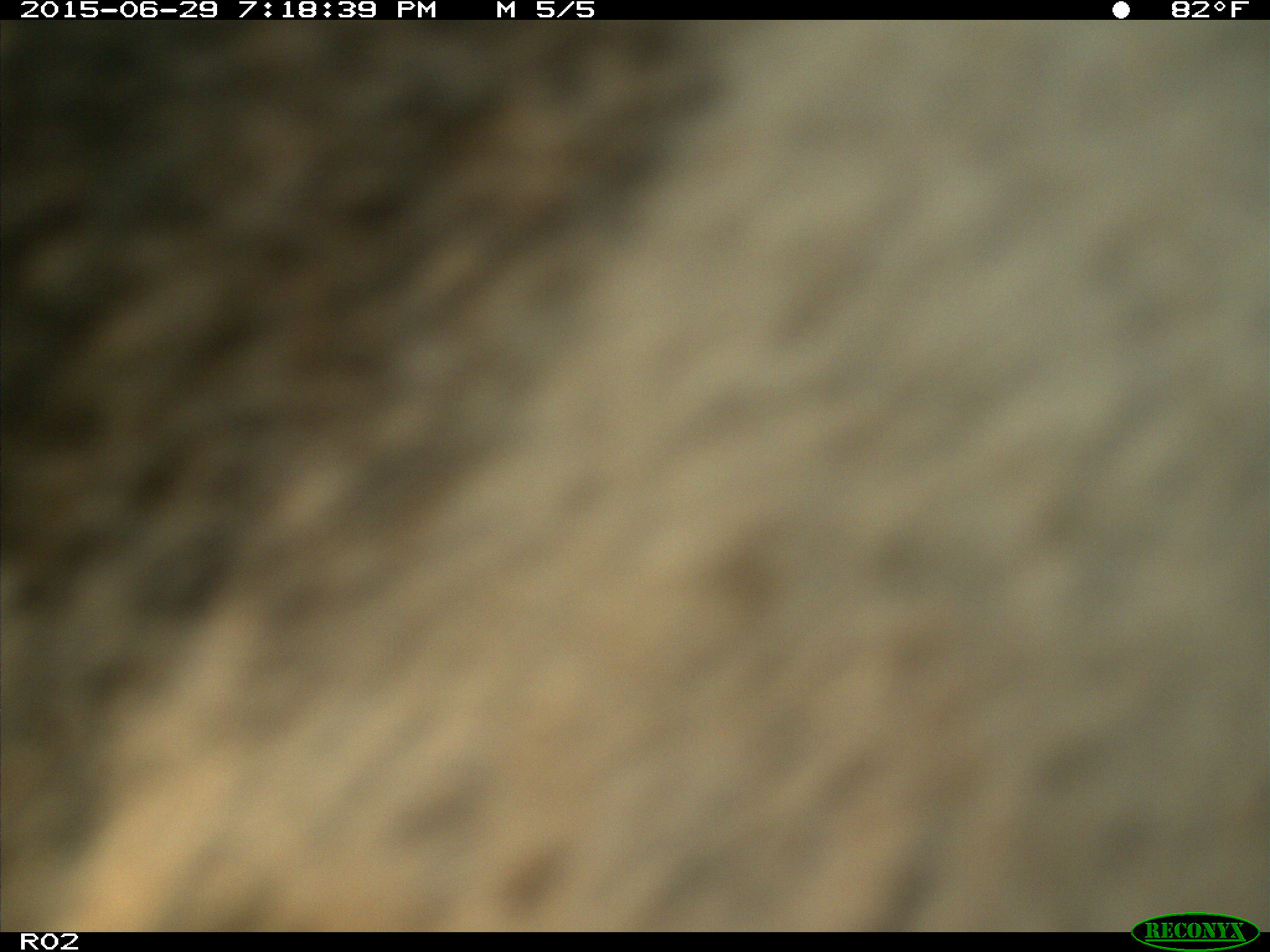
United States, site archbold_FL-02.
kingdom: Animalia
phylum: Chordata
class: Mammalia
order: Artiodactyla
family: Bovidae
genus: Bos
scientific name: Bos taurus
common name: domestic cow